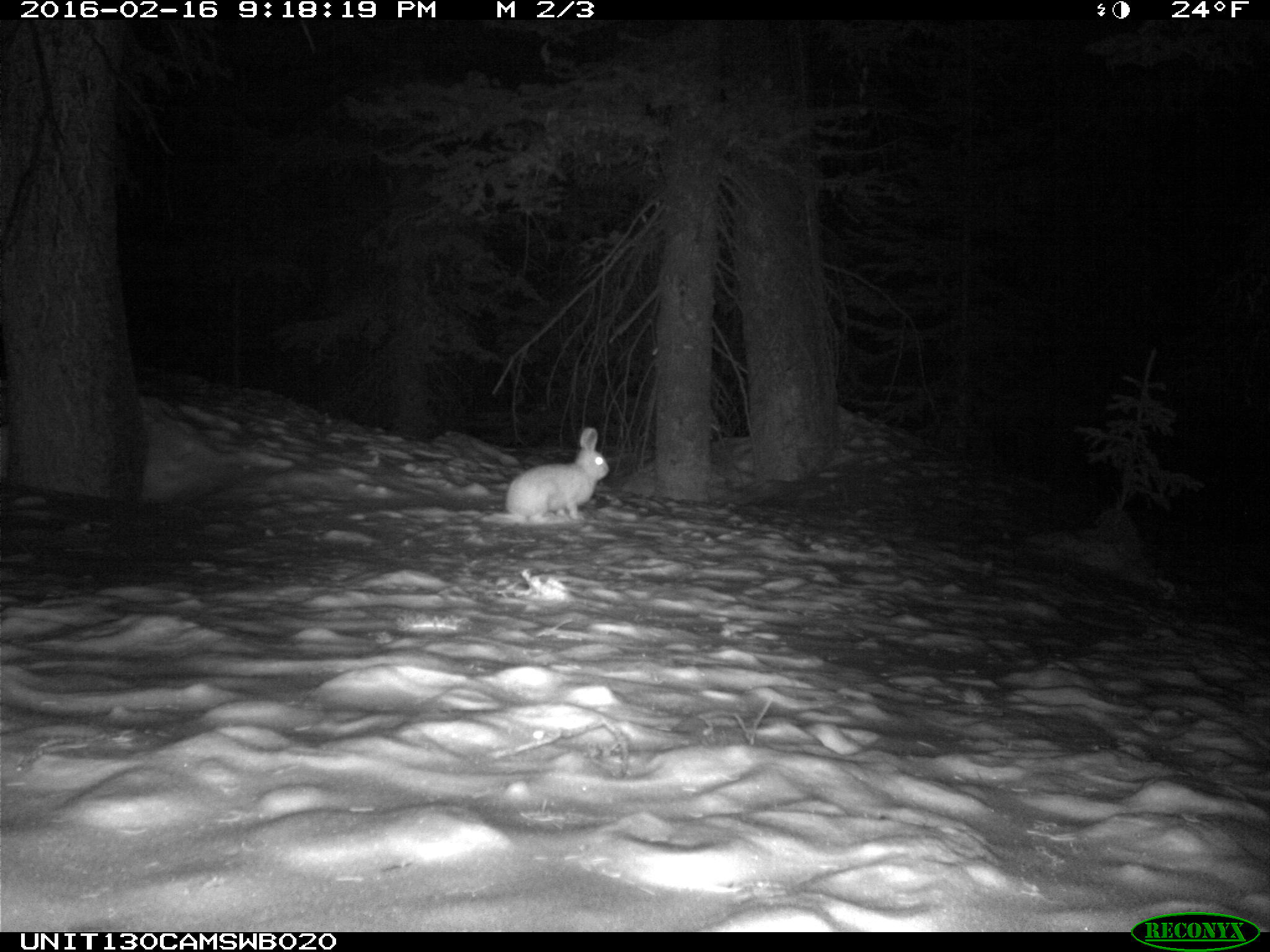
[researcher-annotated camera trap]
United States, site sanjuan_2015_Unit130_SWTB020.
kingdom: Animalia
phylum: Chordata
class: Mammalia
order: Lagomorpha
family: Leporidae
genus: Lepus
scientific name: Lepus americanus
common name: snowshoe hare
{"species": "Lepus americanus (snowshoe hare)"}